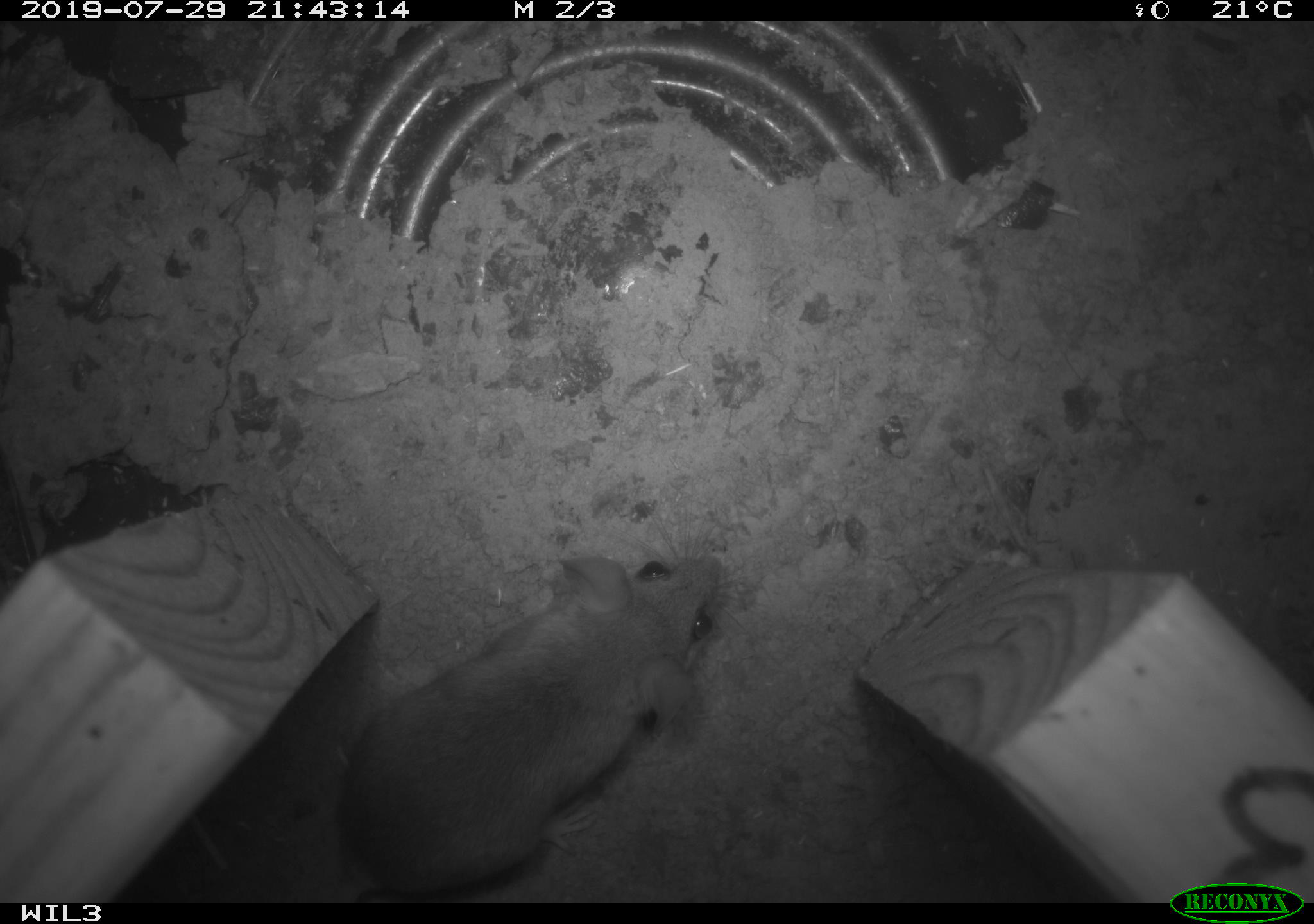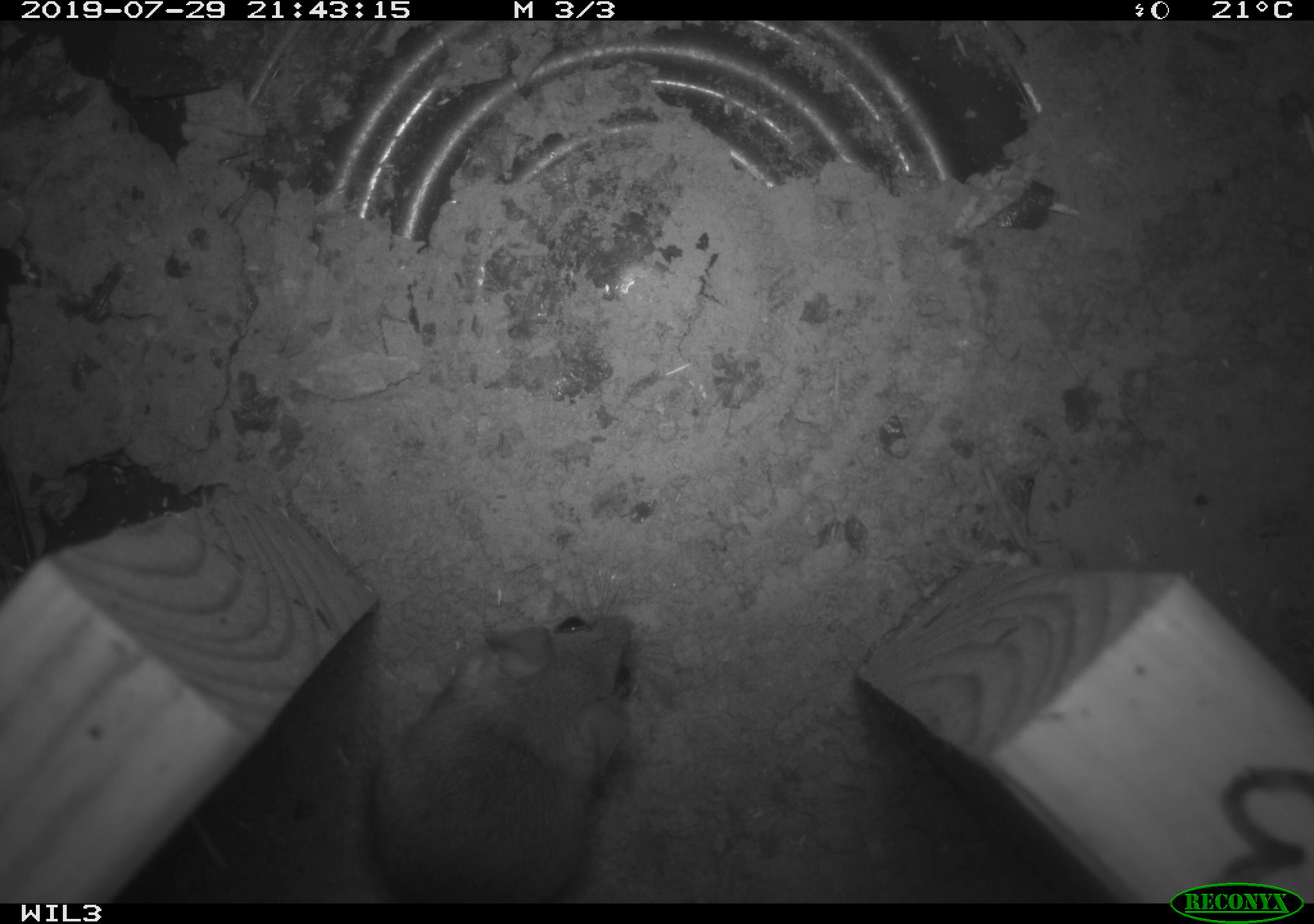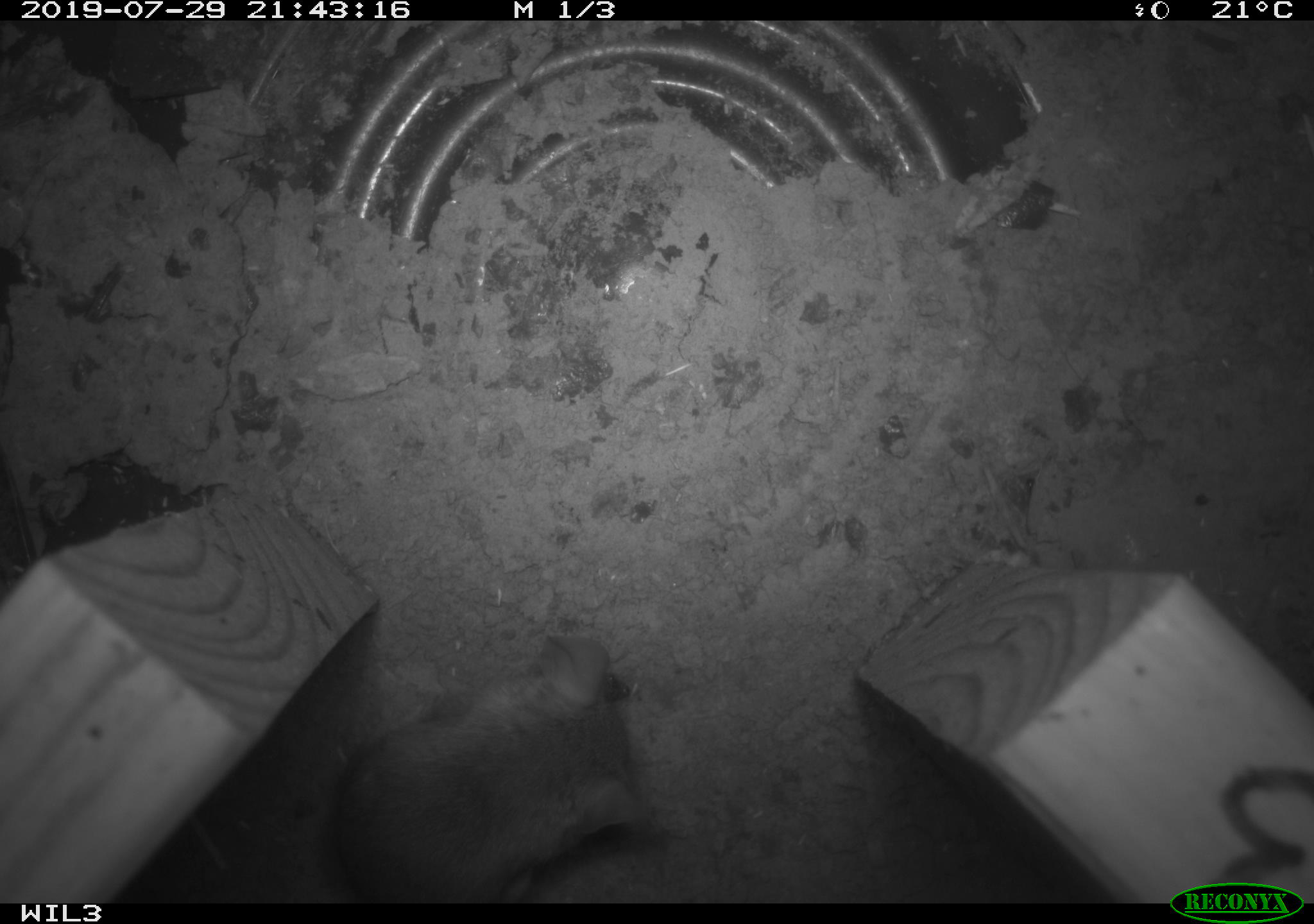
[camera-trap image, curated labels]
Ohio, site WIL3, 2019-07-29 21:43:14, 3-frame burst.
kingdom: Animalia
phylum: Chordata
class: Mammalia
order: Rodentia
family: Cricetidae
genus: Peromyscus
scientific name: Peromyscus leucopus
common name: white-footed mouse